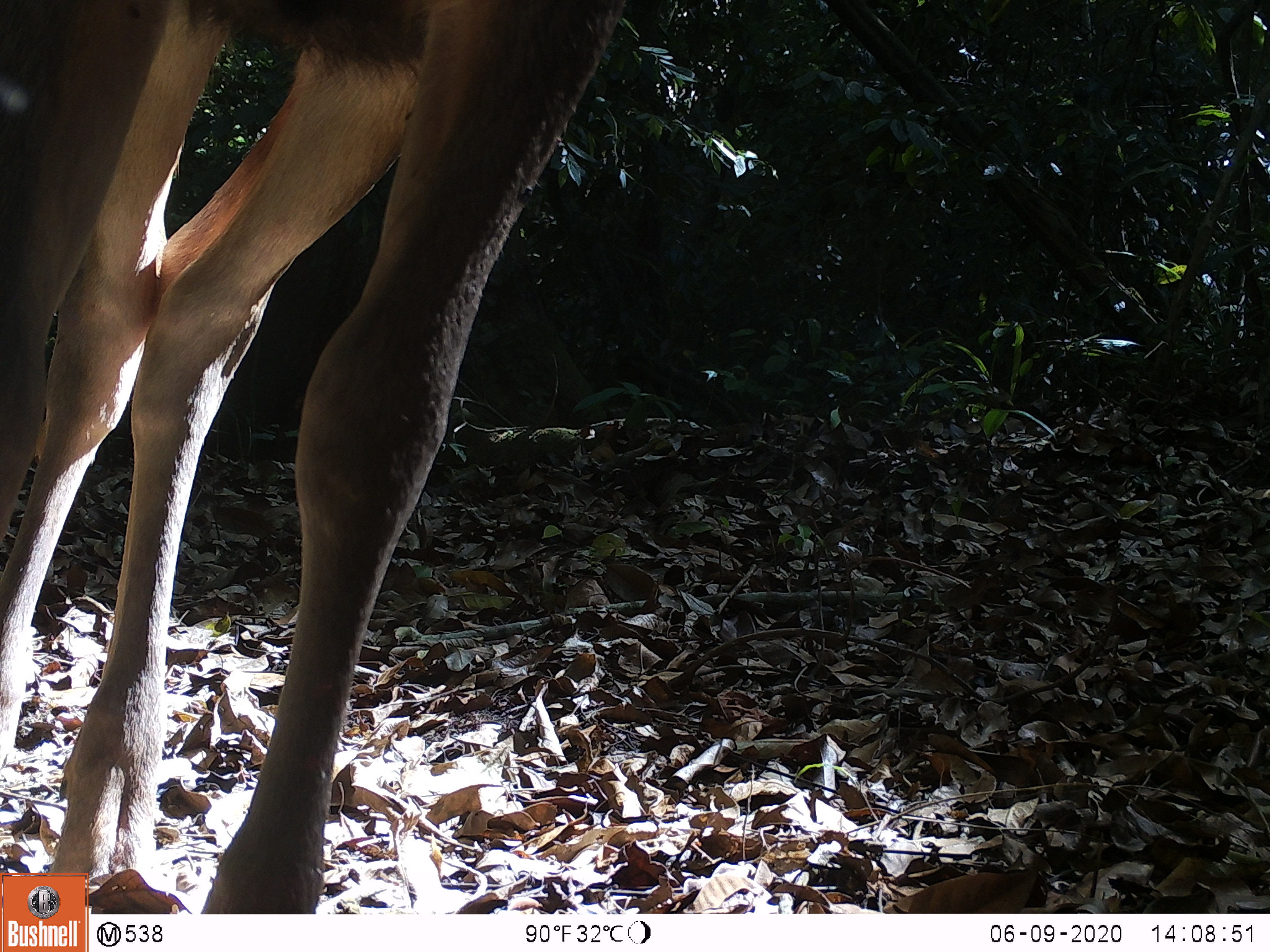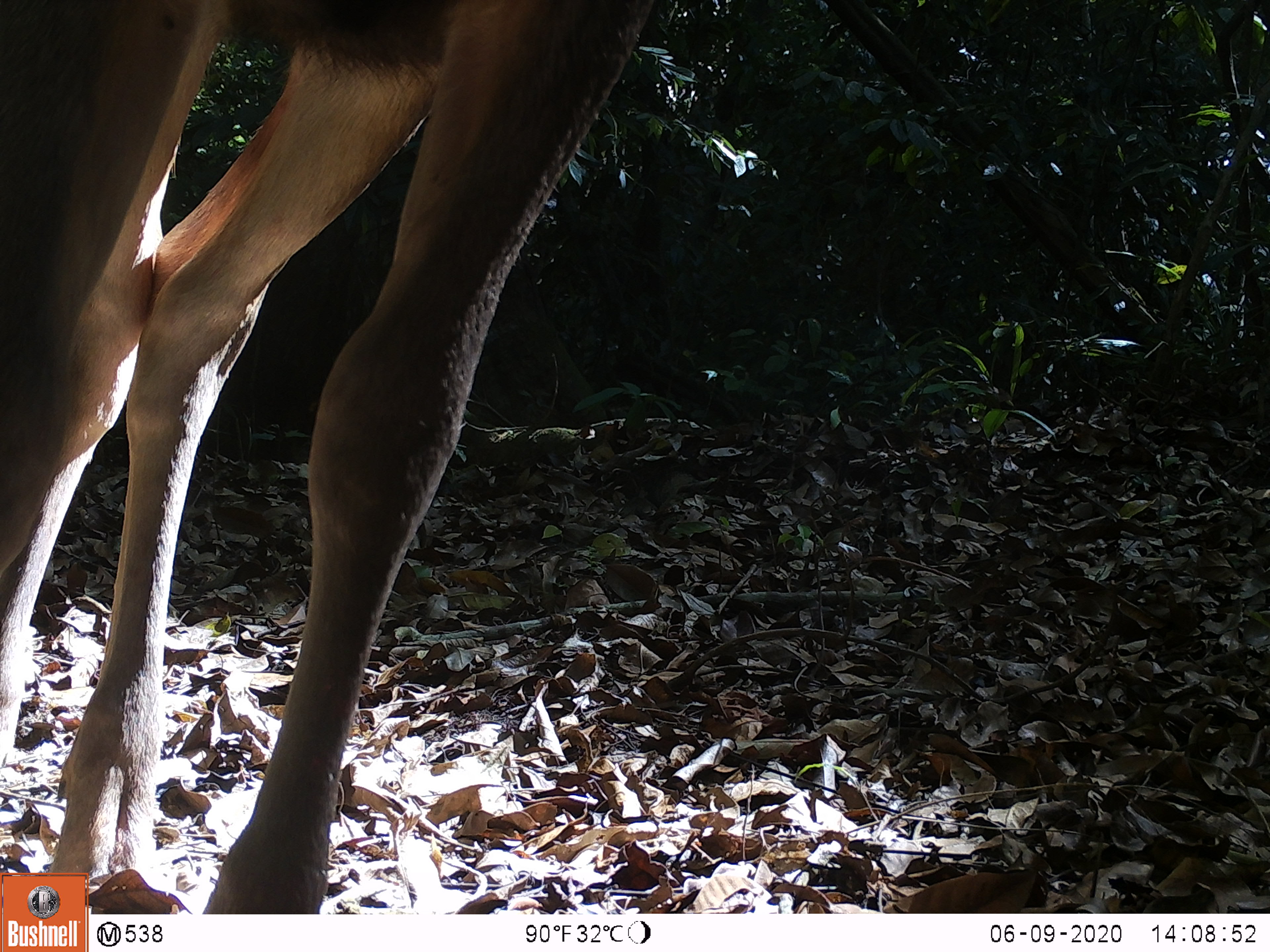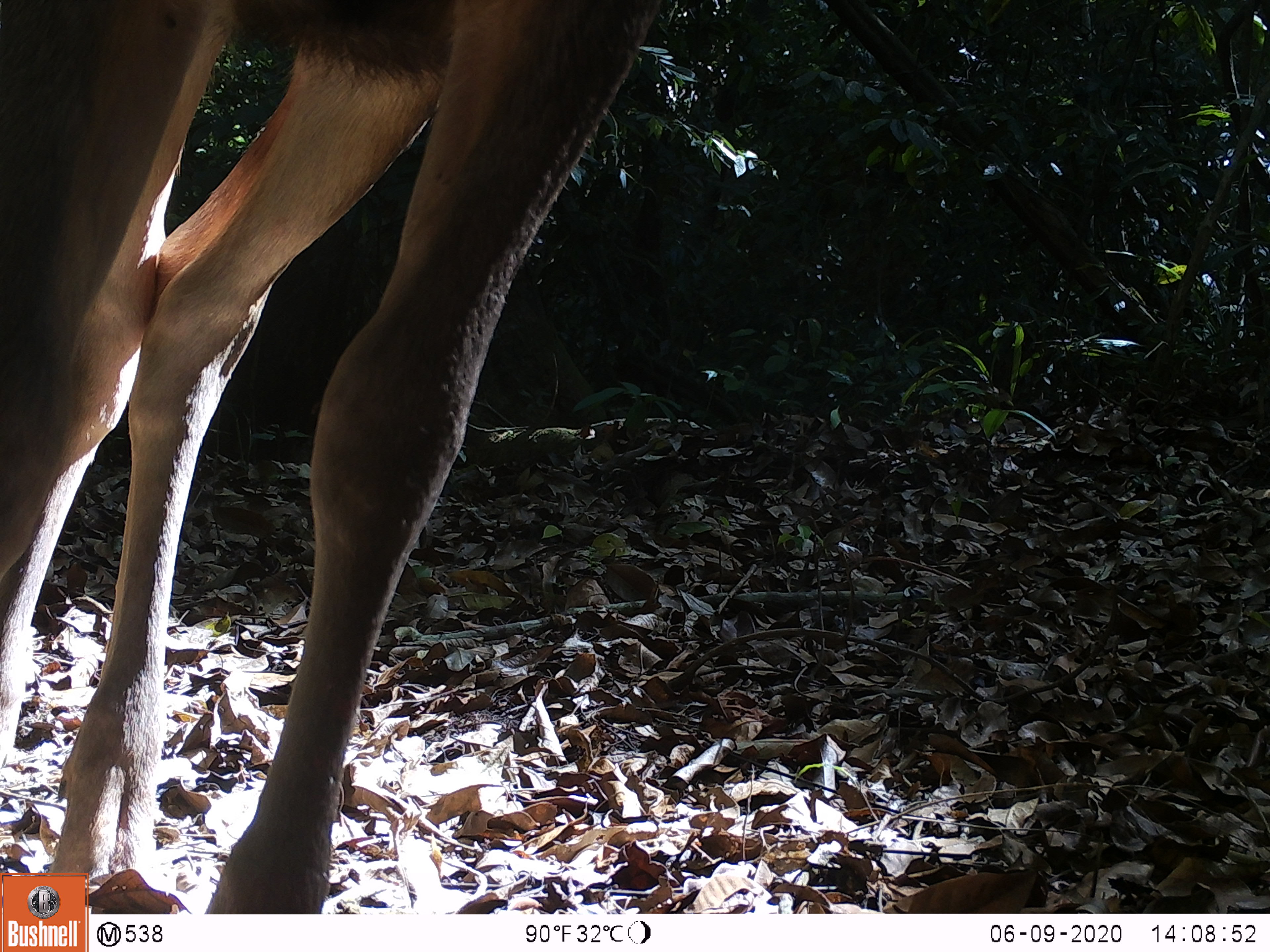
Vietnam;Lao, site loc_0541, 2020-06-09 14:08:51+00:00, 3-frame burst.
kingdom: Animalia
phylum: Chordata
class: Mammalia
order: Artiodactyla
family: Cervidae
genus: Muntiacus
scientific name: Muntiacus vuquangensis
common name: large-antlered muntjac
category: large antlered muntjac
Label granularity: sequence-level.